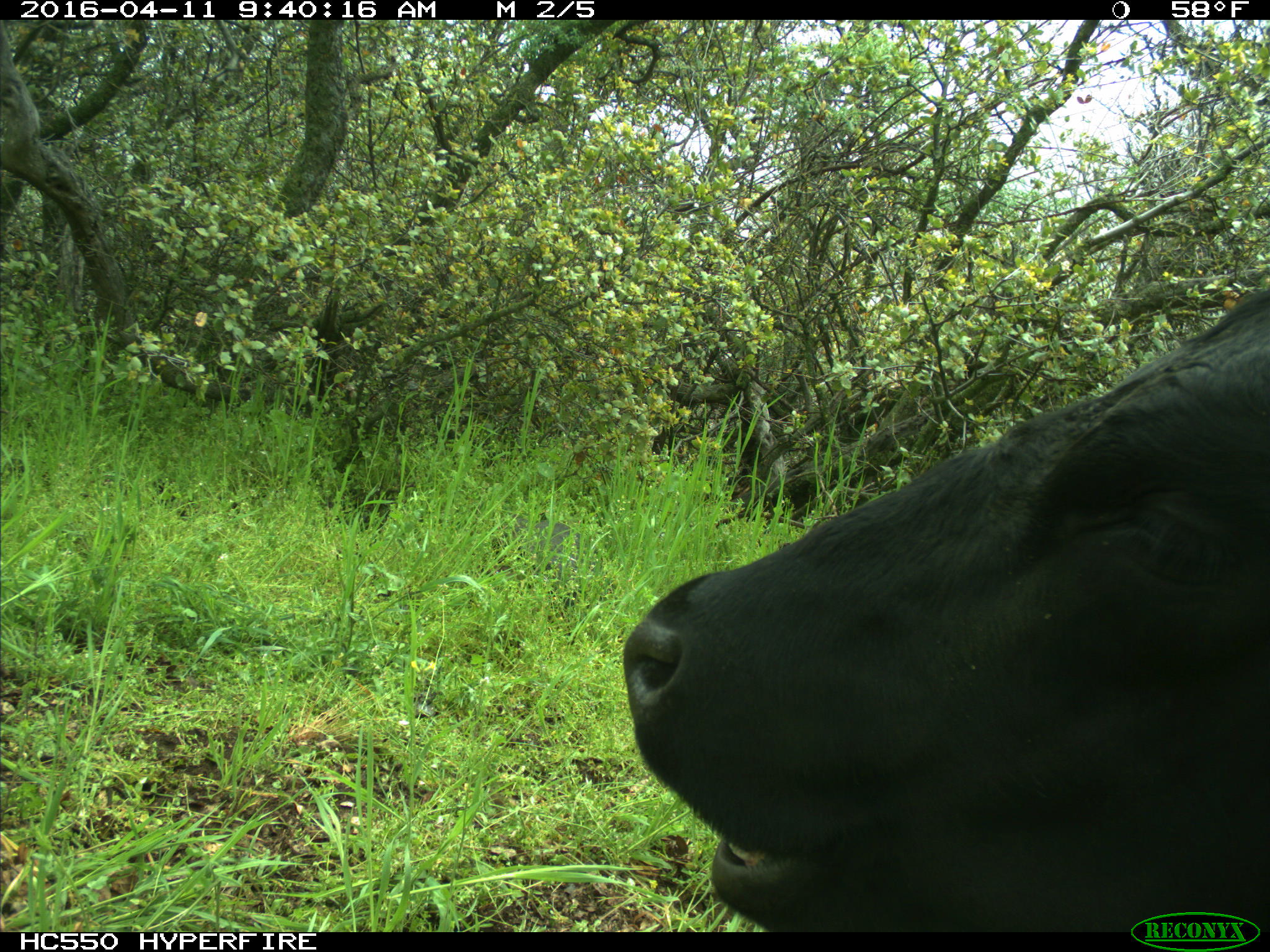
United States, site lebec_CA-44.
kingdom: Animalia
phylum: Chordata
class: Mammalia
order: Artiodactyla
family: Bovidae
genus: Bos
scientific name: Bos taurus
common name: domestic cow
Bos taurus (domestic cow).